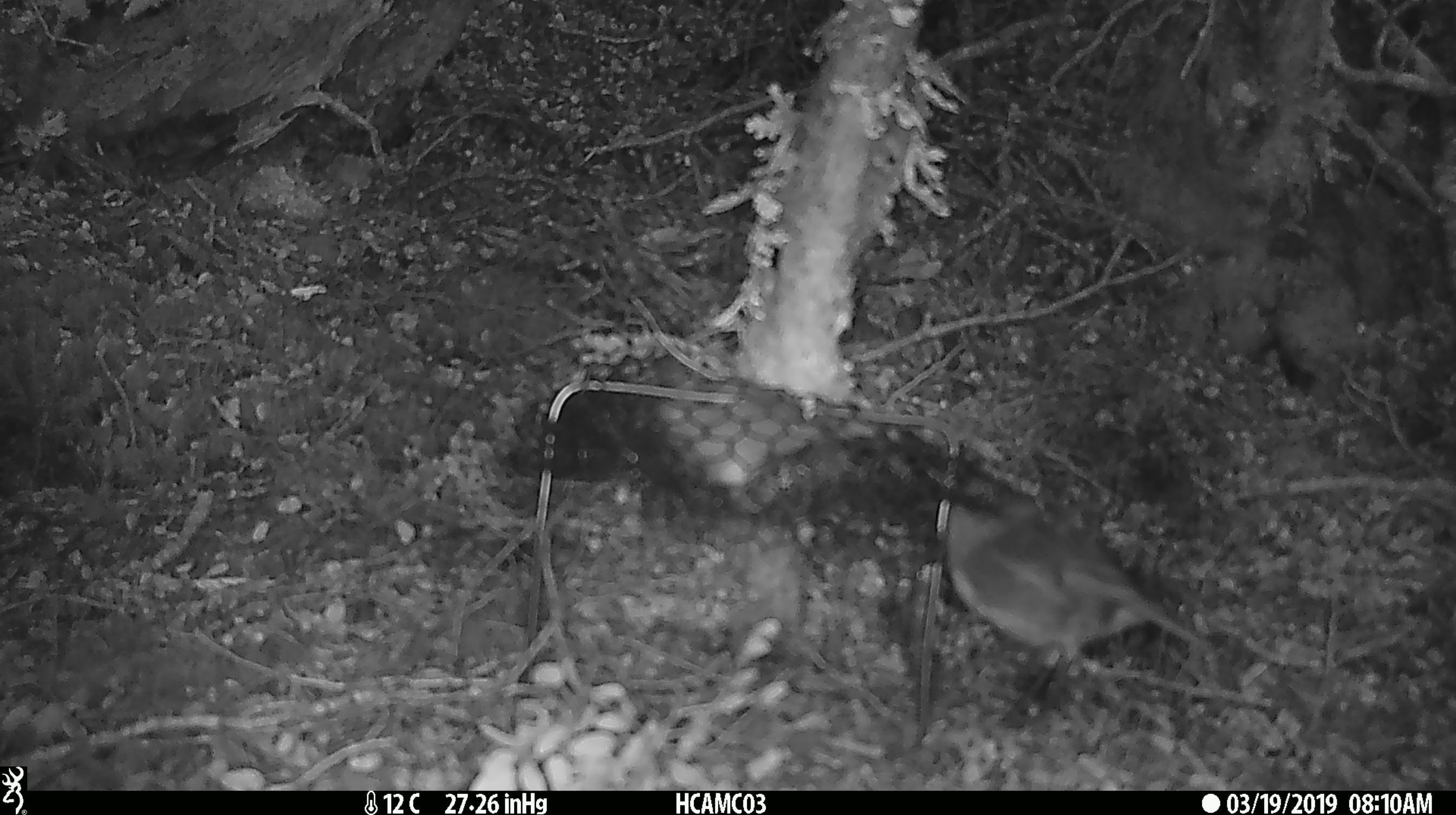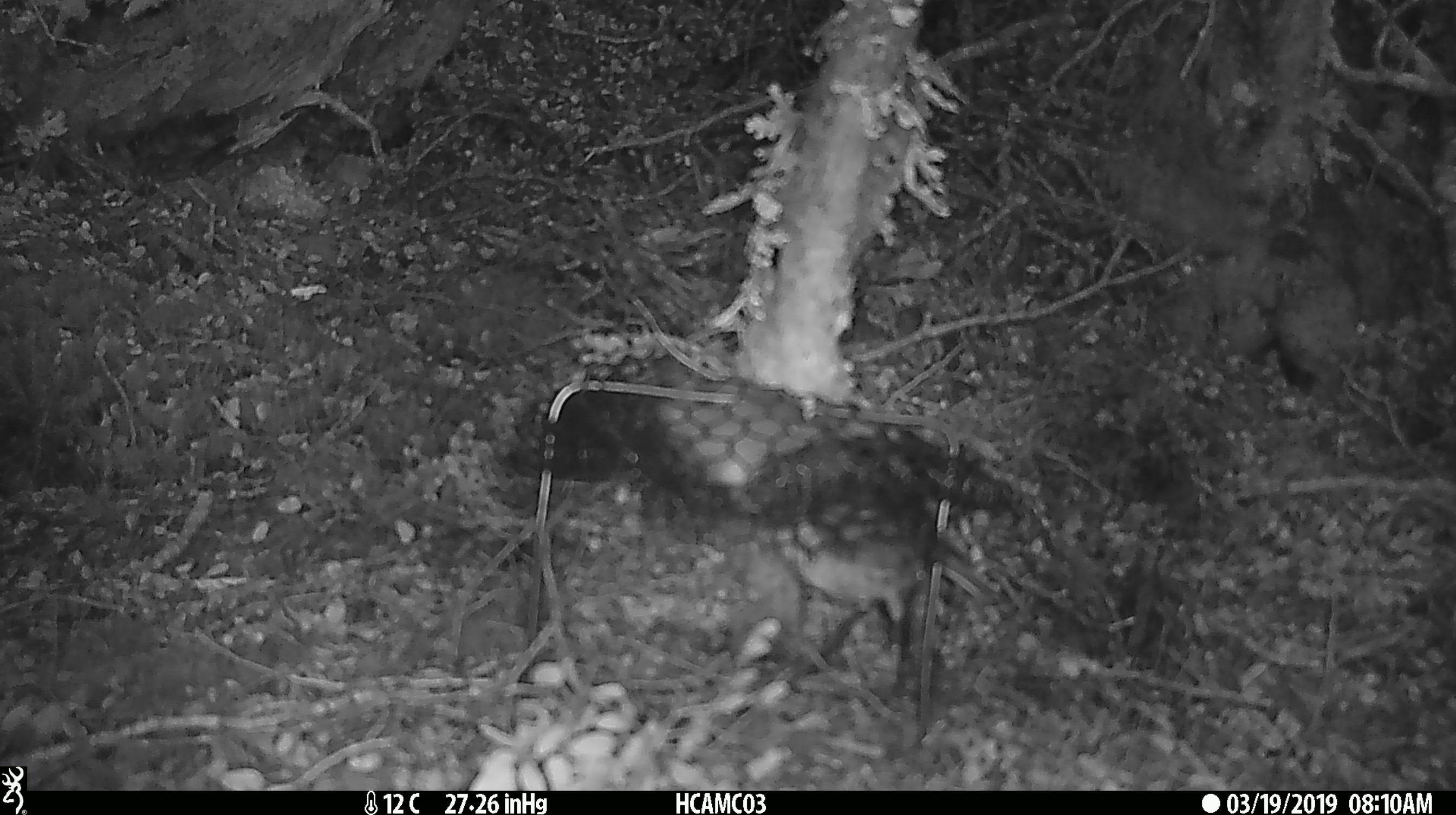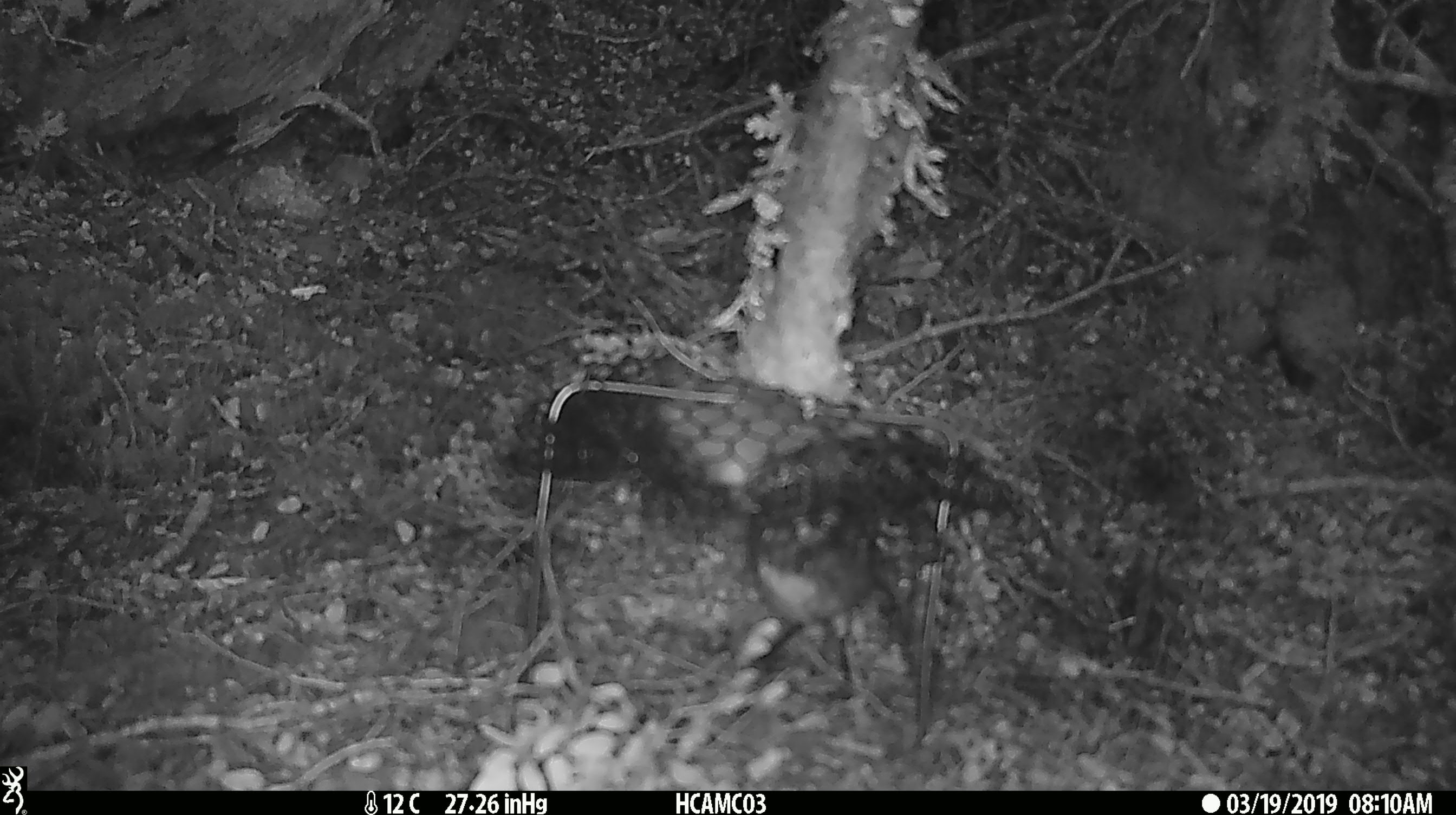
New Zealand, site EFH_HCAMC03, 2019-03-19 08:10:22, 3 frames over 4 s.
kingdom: Animalia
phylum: Chordata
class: Aves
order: Passeriformes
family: Petroicidae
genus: Petroica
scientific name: Petroica australis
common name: new zealand robin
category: robin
Robin (new zealand robin) (Petroica australis).